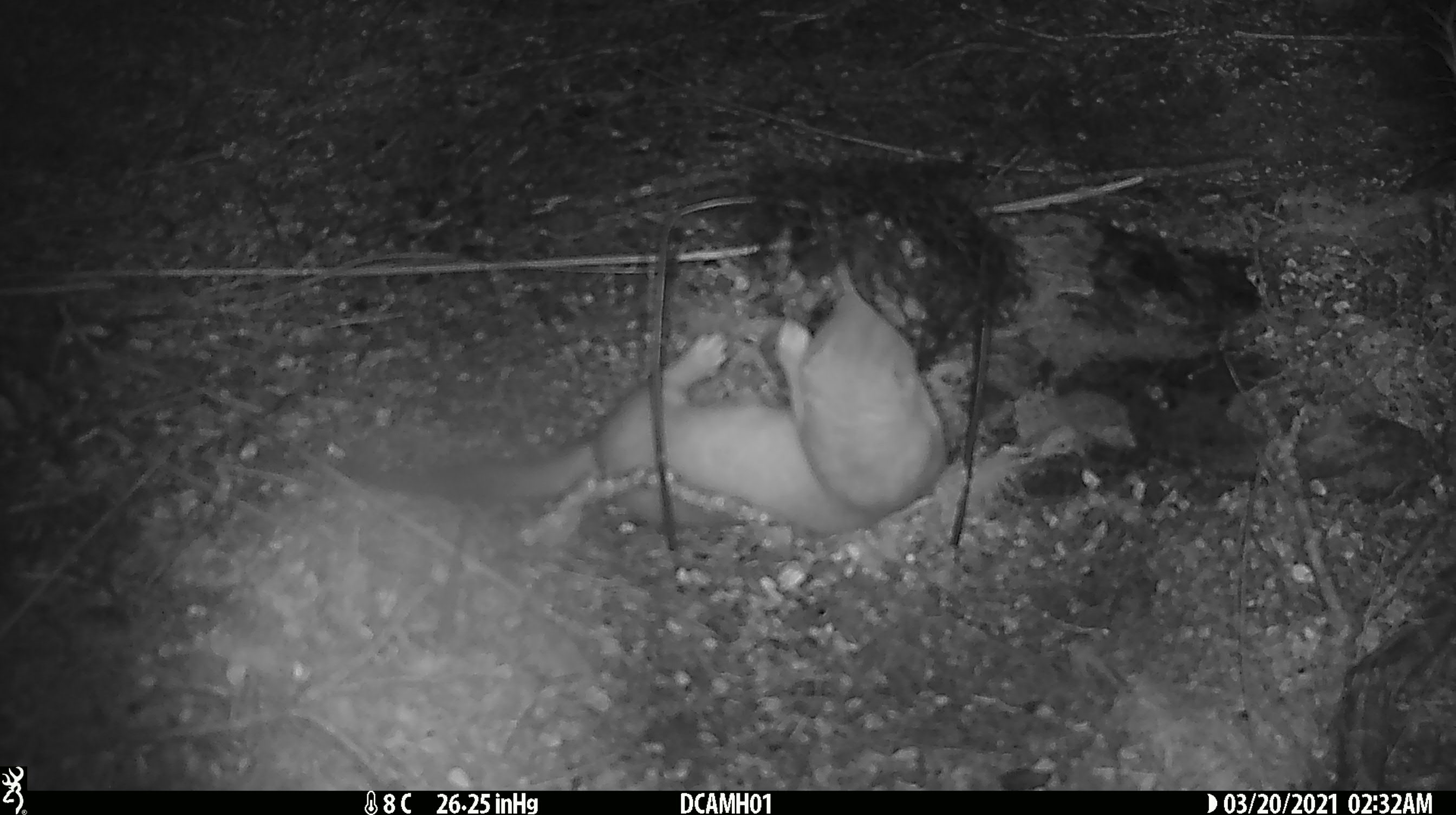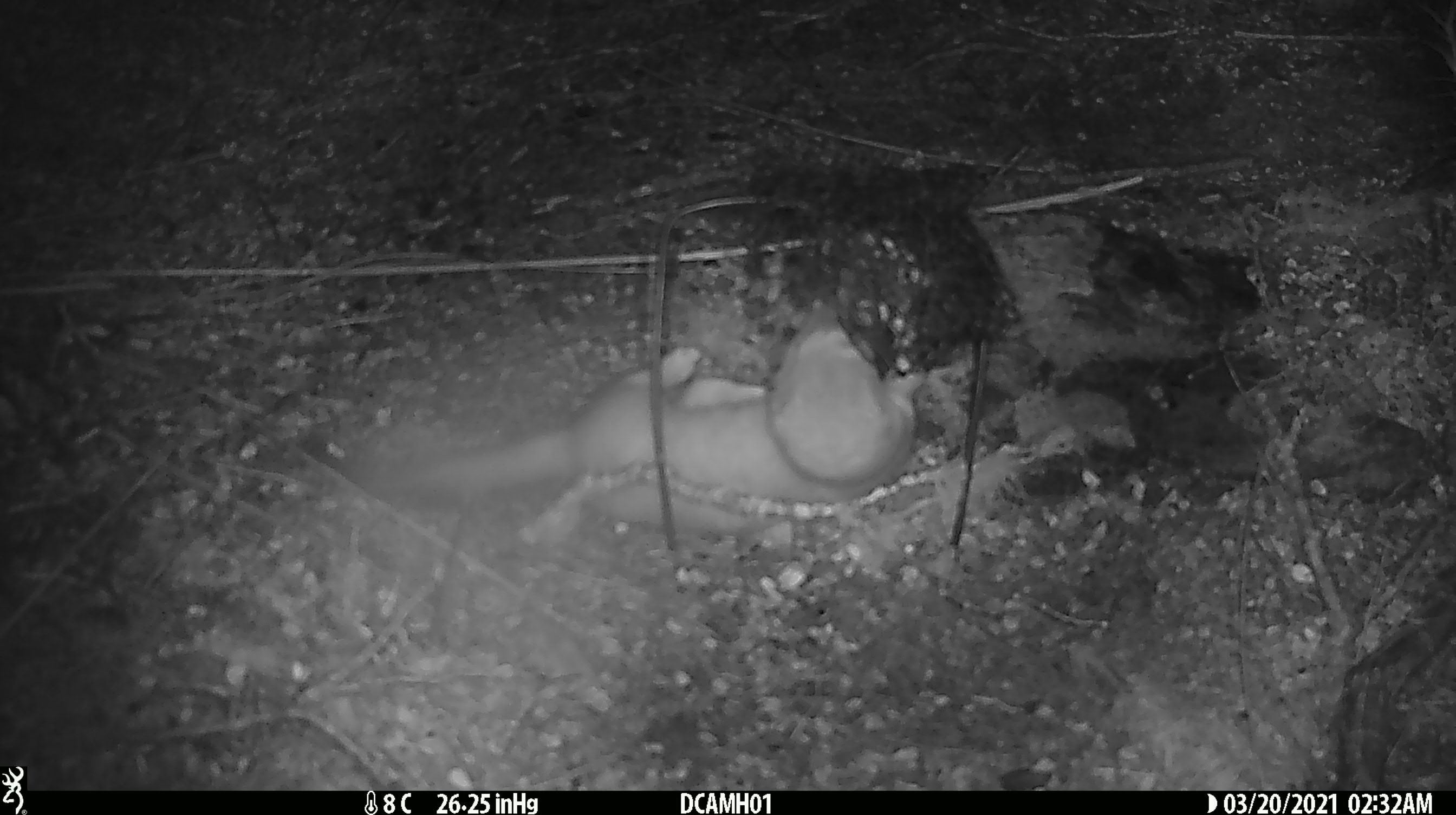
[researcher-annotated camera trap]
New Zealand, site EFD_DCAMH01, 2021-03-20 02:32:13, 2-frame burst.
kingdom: Animalia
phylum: Chordata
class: Mammalia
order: Carnivora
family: Mustelidae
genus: Mustela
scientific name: Mustela erminea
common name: stoat